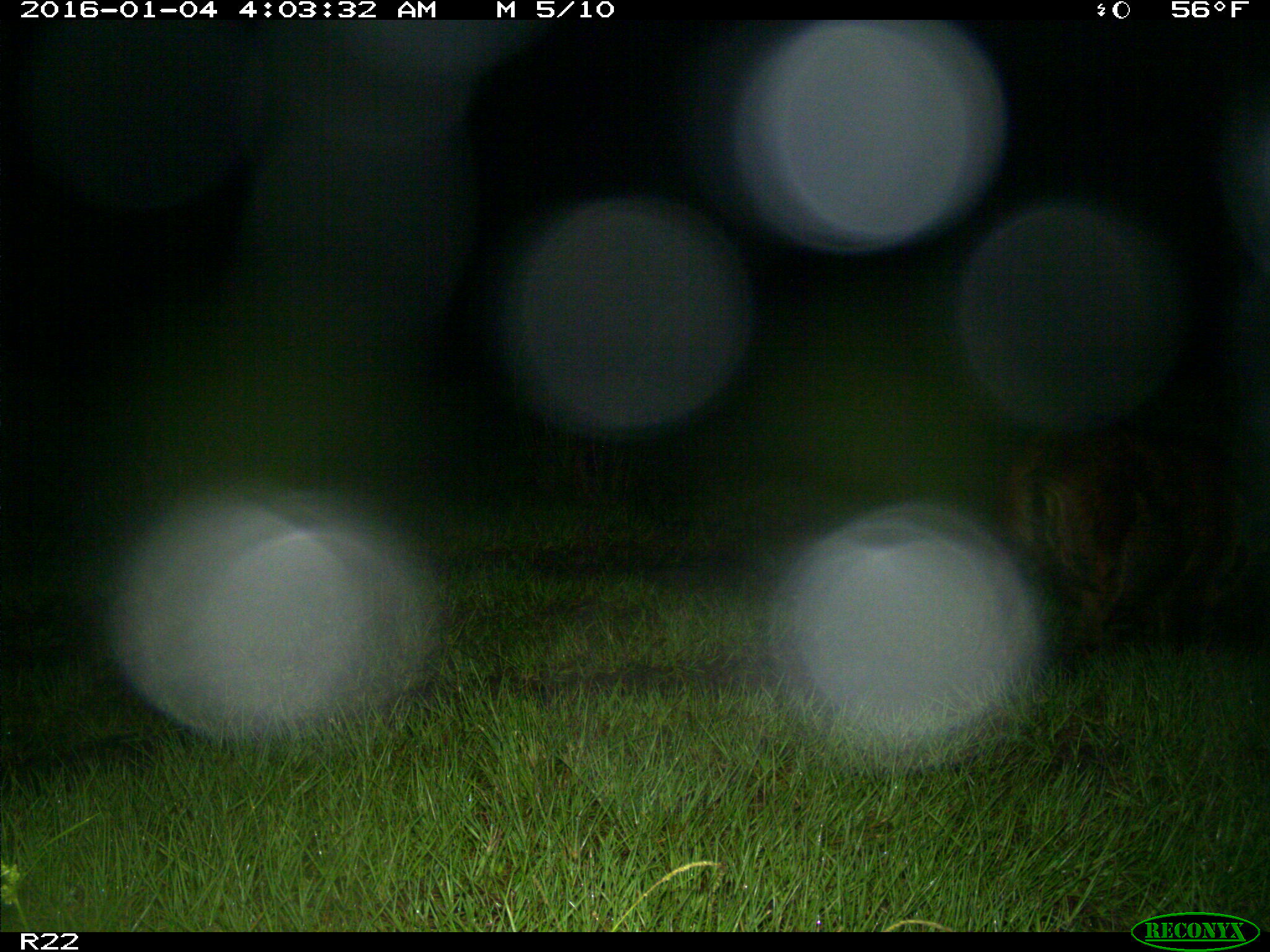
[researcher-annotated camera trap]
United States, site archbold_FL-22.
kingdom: Animalia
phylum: Chordata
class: Mammalia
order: Artiodactyla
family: Suidae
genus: Sus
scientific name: Sus scrofa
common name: wild boar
Sus scrofa (wild boar).